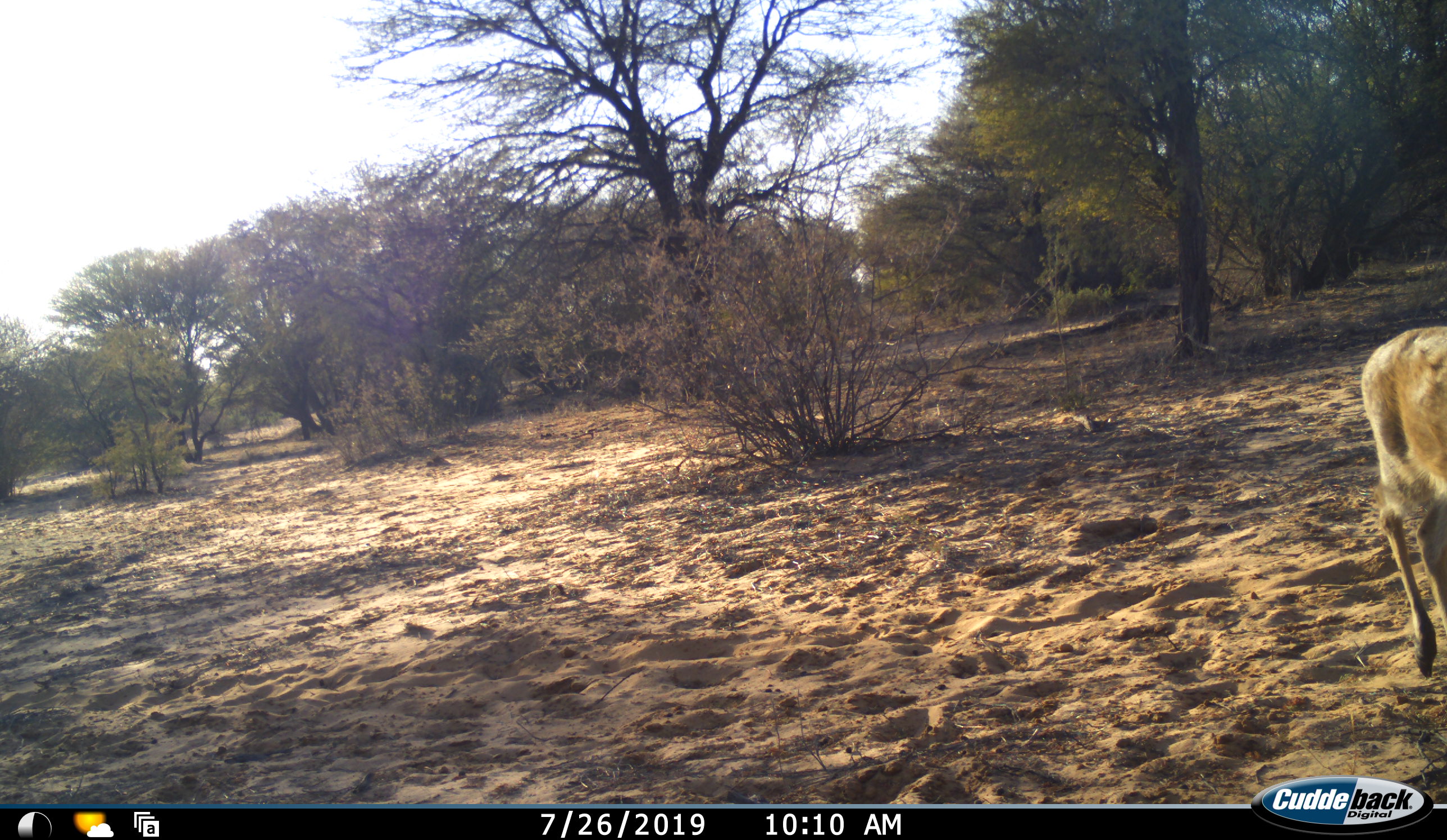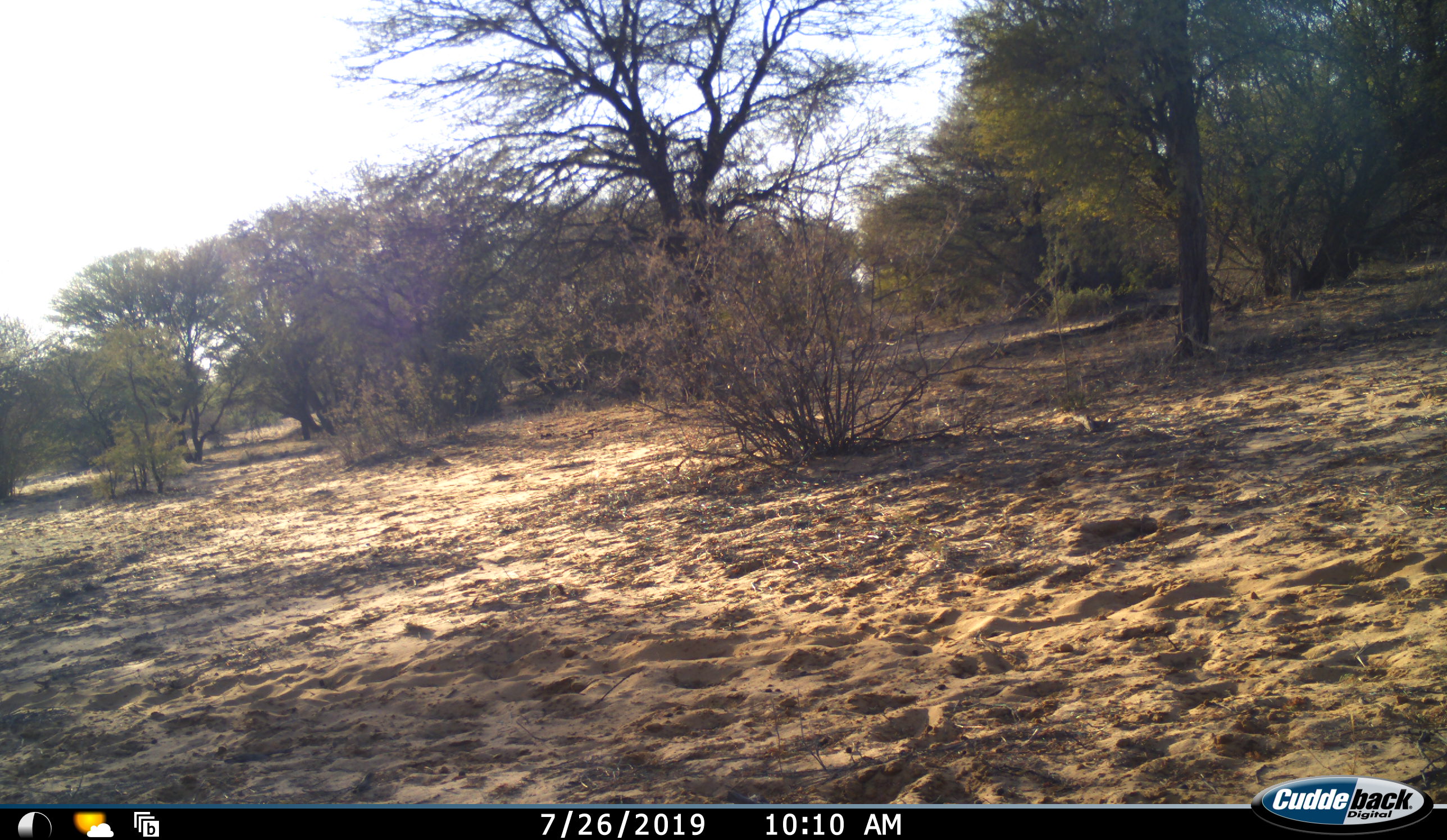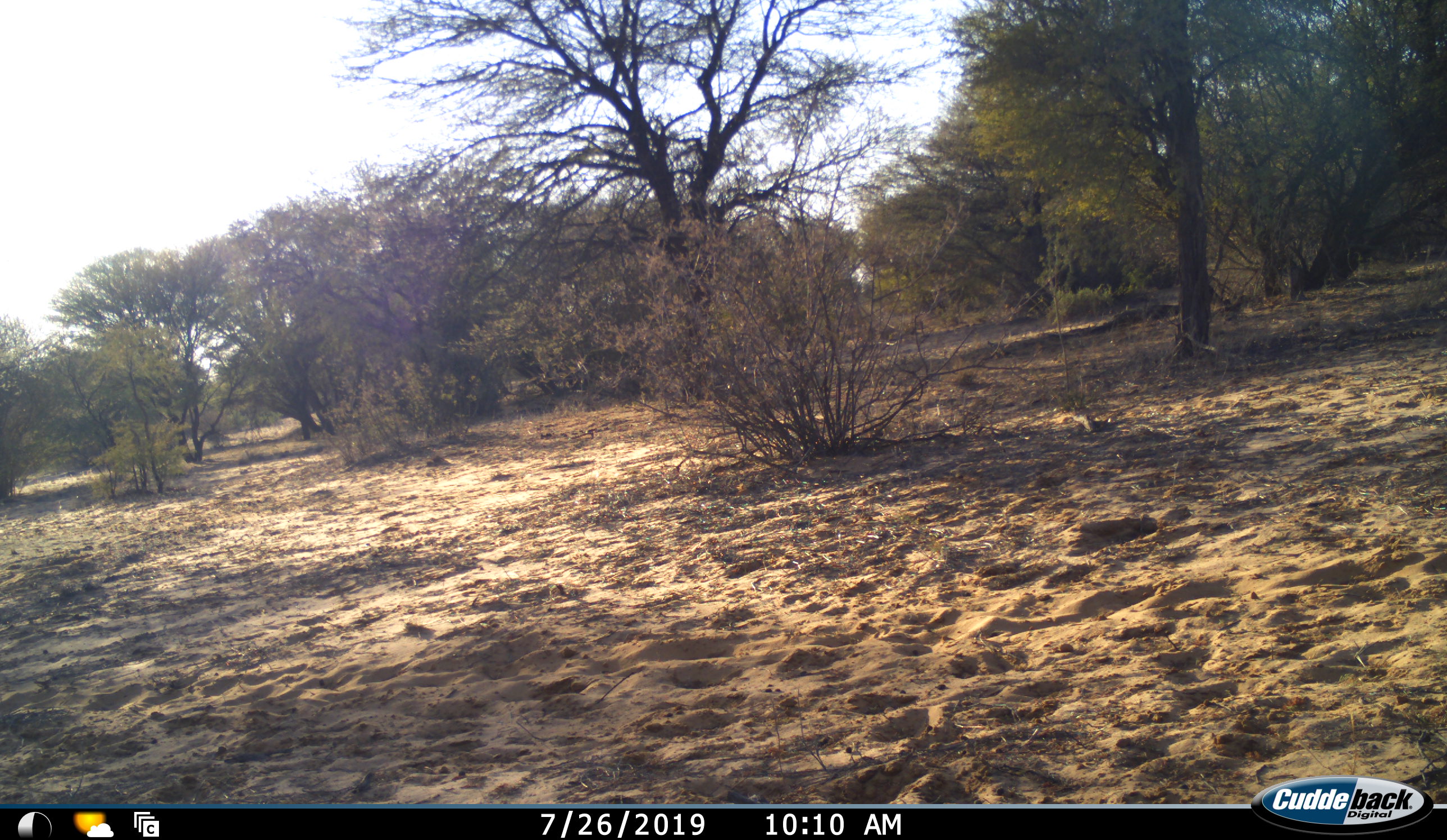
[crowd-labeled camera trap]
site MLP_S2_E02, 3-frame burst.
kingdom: Animalia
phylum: Chordata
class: Mammalia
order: Artiodactyla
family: Bovidae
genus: Sylvicapra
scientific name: Sylvicapra grimmia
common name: common duiker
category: duikercommongrey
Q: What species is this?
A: Duikercommongrey (common duiker) (Sylvicapra grimmia).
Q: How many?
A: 1.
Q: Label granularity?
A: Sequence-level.